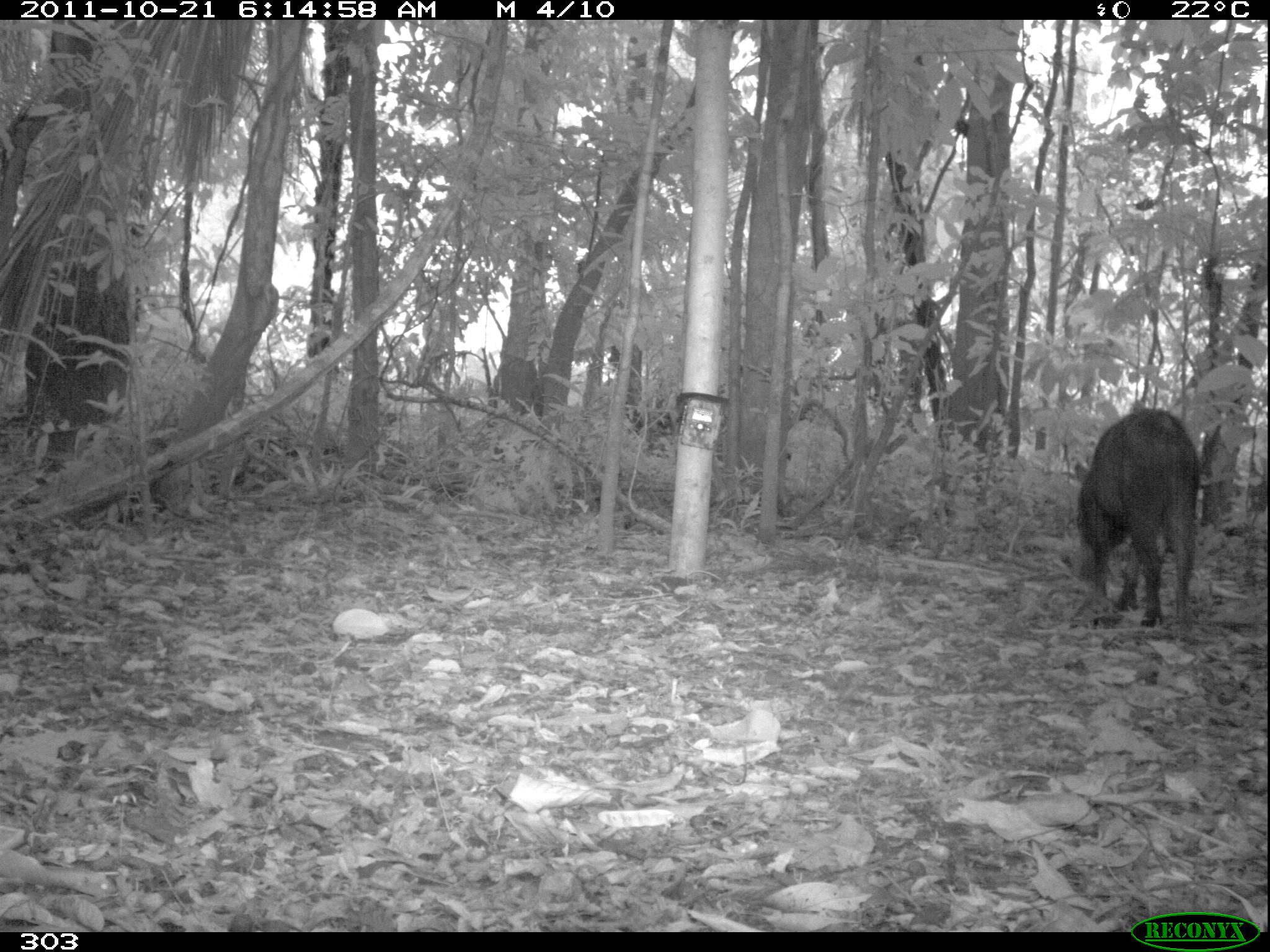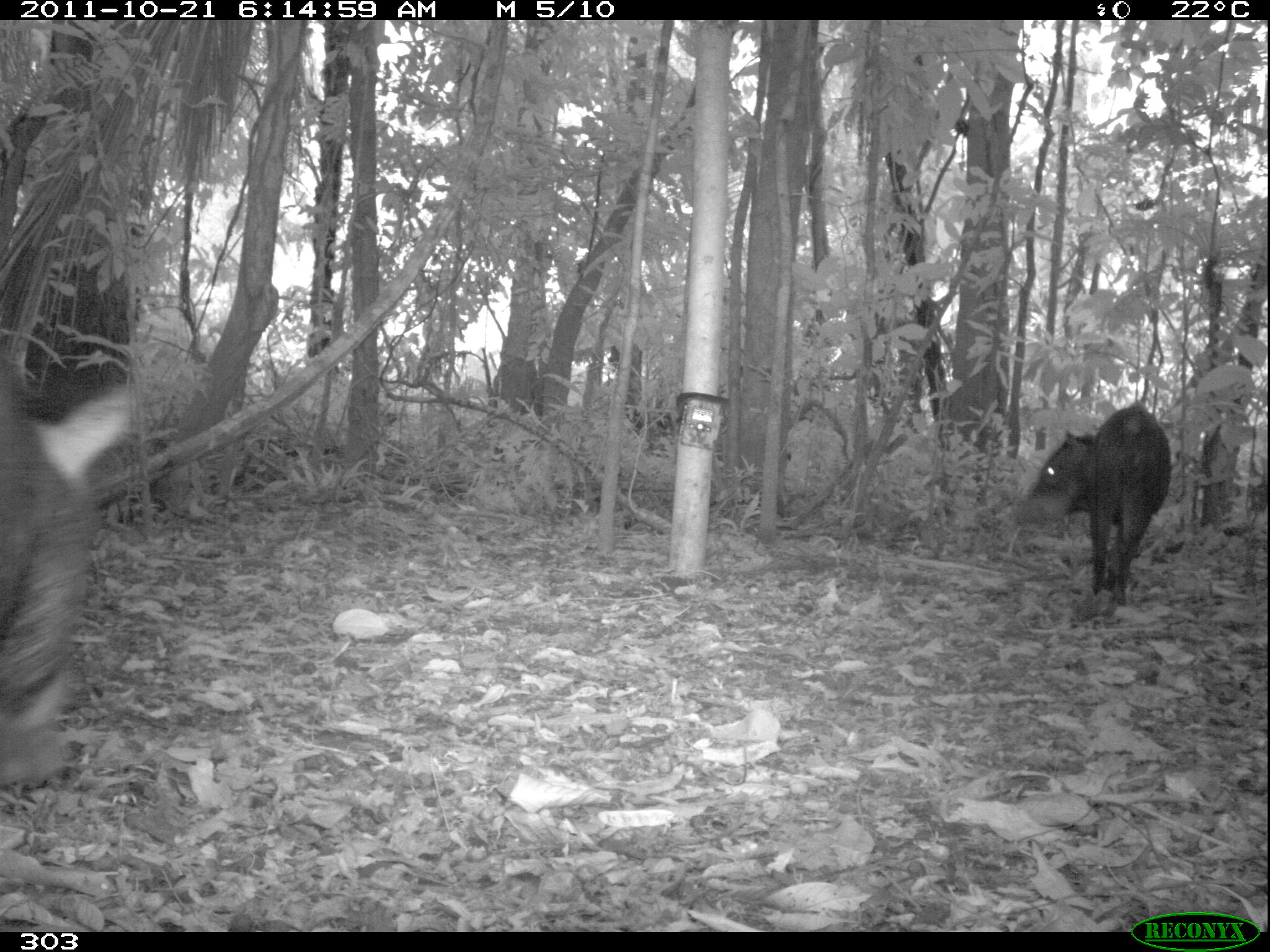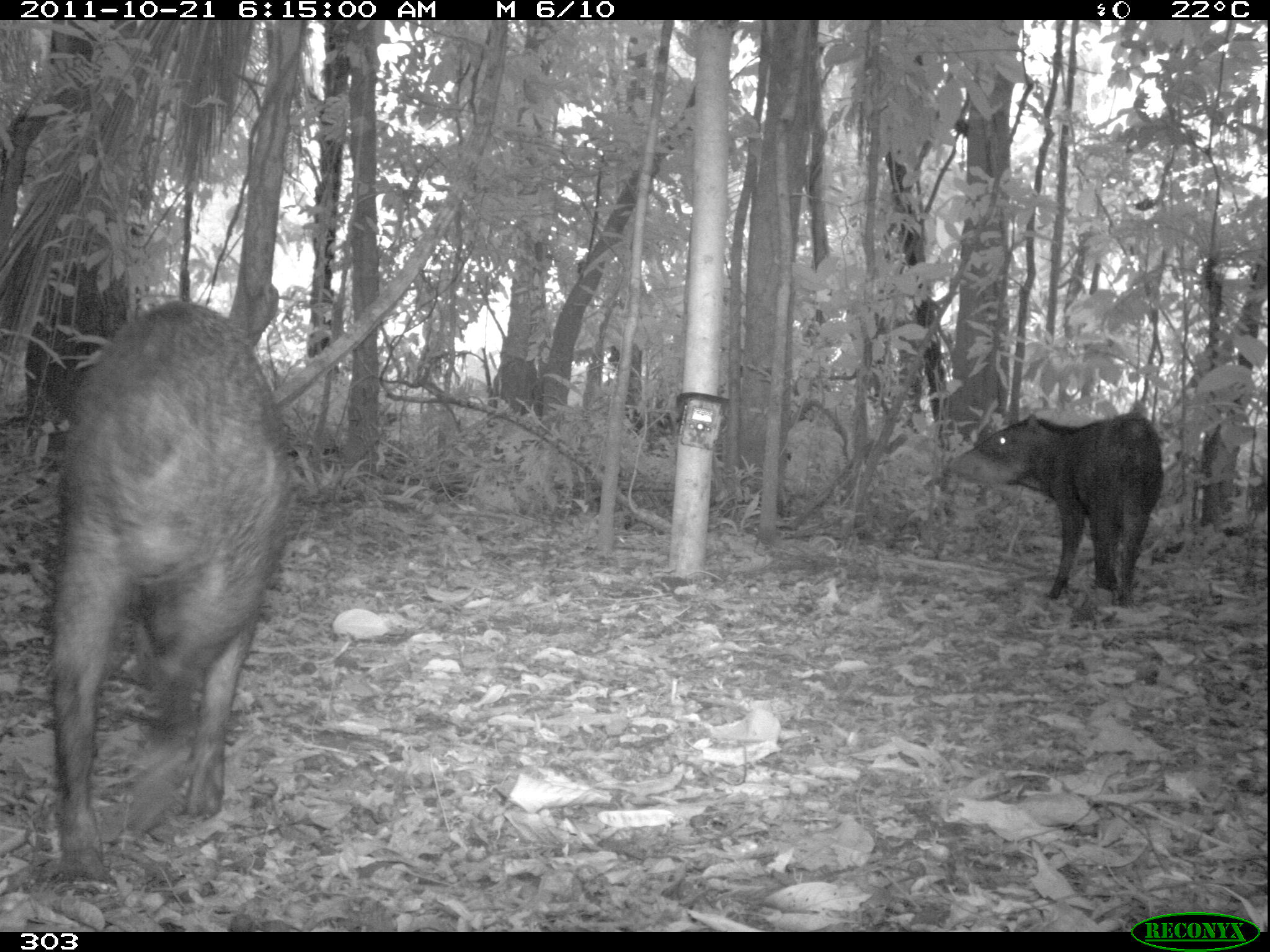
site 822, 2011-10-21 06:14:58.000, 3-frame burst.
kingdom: Animalia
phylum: Chordata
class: Mammalia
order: Artiodactyla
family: Tayassuidae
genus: Tayassu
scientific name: Tayassu pecari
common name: white-lipped peccary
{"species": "Tayassu pecari (white-lipped peccary)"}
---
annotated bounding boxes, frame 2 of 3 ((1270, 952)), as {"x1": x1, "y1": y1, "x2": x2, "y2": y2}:
tayassu pecari: {"x1": 0, "y1": 358, "x2": 128, "y2": 792}; {"x1": 1014, "y1": 398, "x2": 1171, "y2": 607}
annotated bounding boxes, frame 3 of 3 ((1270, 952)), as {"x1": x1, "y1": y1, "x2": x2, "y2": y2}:
tayassu pecari: {"x1": 46, "y1": 299, "x2": 311, "y2": 896}; {"x1": 944, "y1": 409, "x2": 1164, "y2": 610}